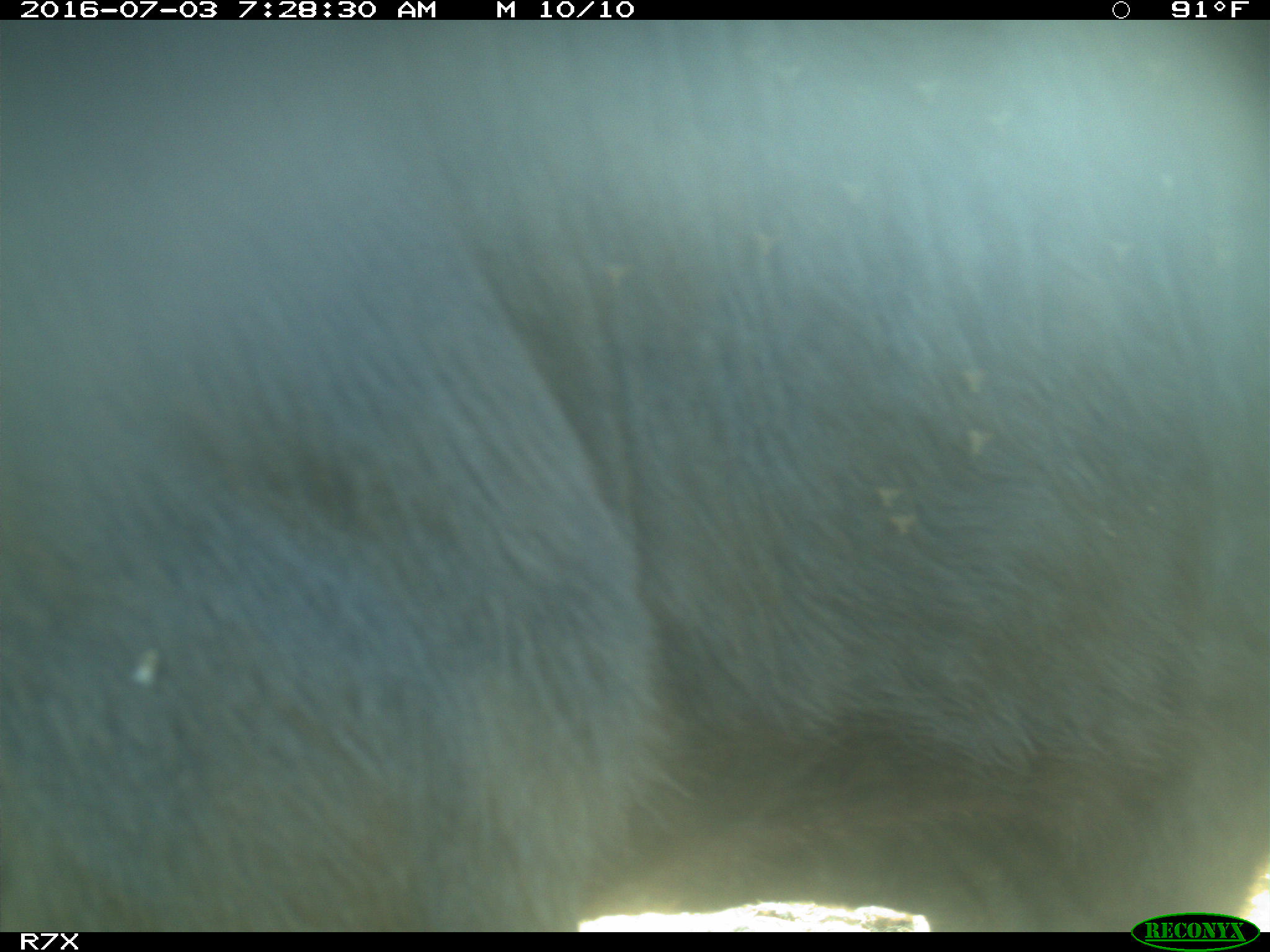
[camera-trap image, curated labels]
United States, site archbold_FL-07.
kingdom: Animalia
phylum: Chordata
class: Mammalia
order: Artiodactyla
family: Bovidae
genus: Bos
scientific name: Bos taurus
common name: domestic cow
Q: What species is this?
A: Bos taurus (domestic cow).